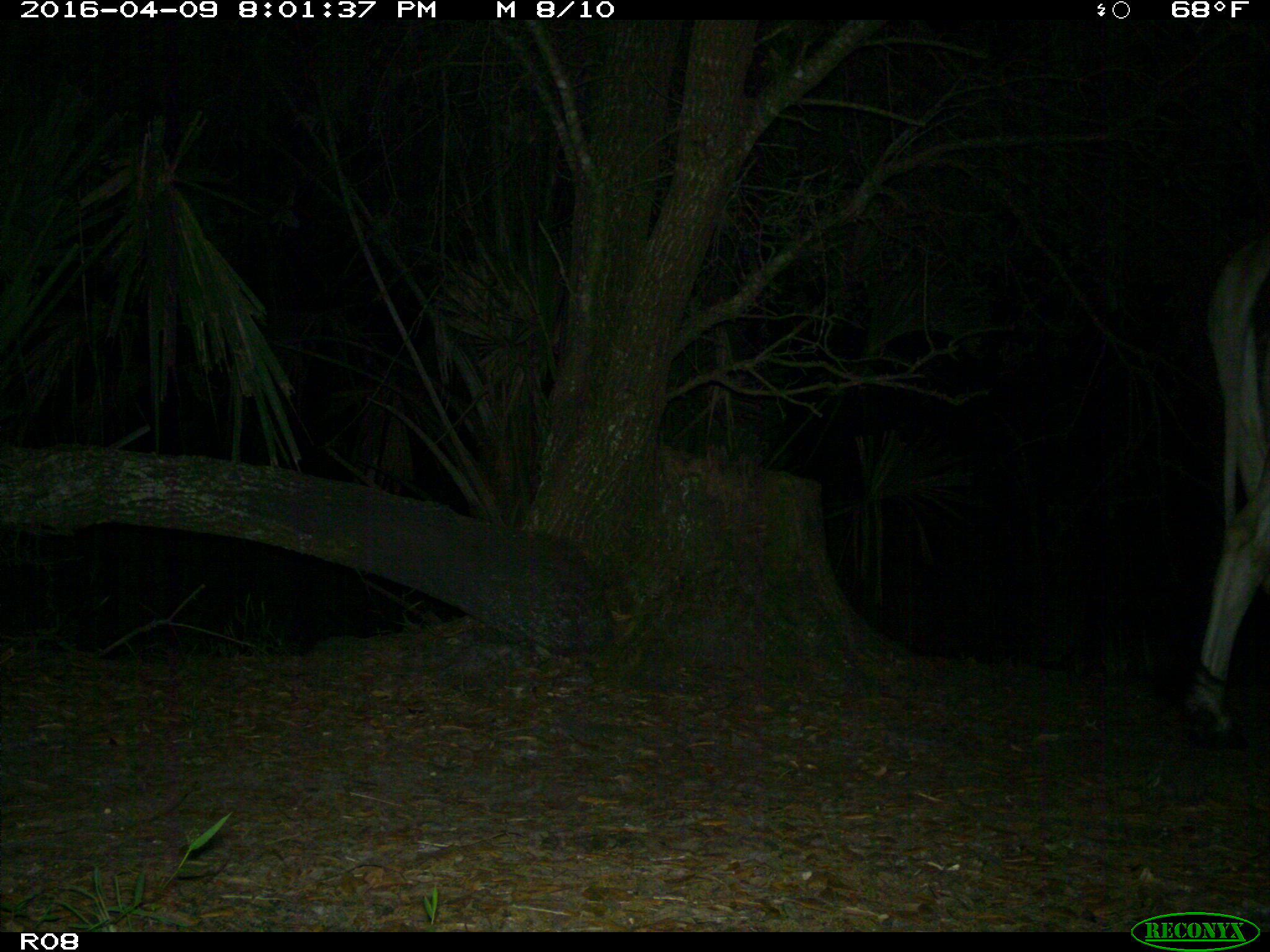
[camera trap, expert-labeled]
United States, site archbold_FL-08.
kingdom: Animalia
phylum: Chordata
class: Mammalia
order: Artiodactyla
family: Bovidae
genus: Bos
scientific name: Bos taurus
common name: domestic cow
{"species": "Bos taurus (domestic cow)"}